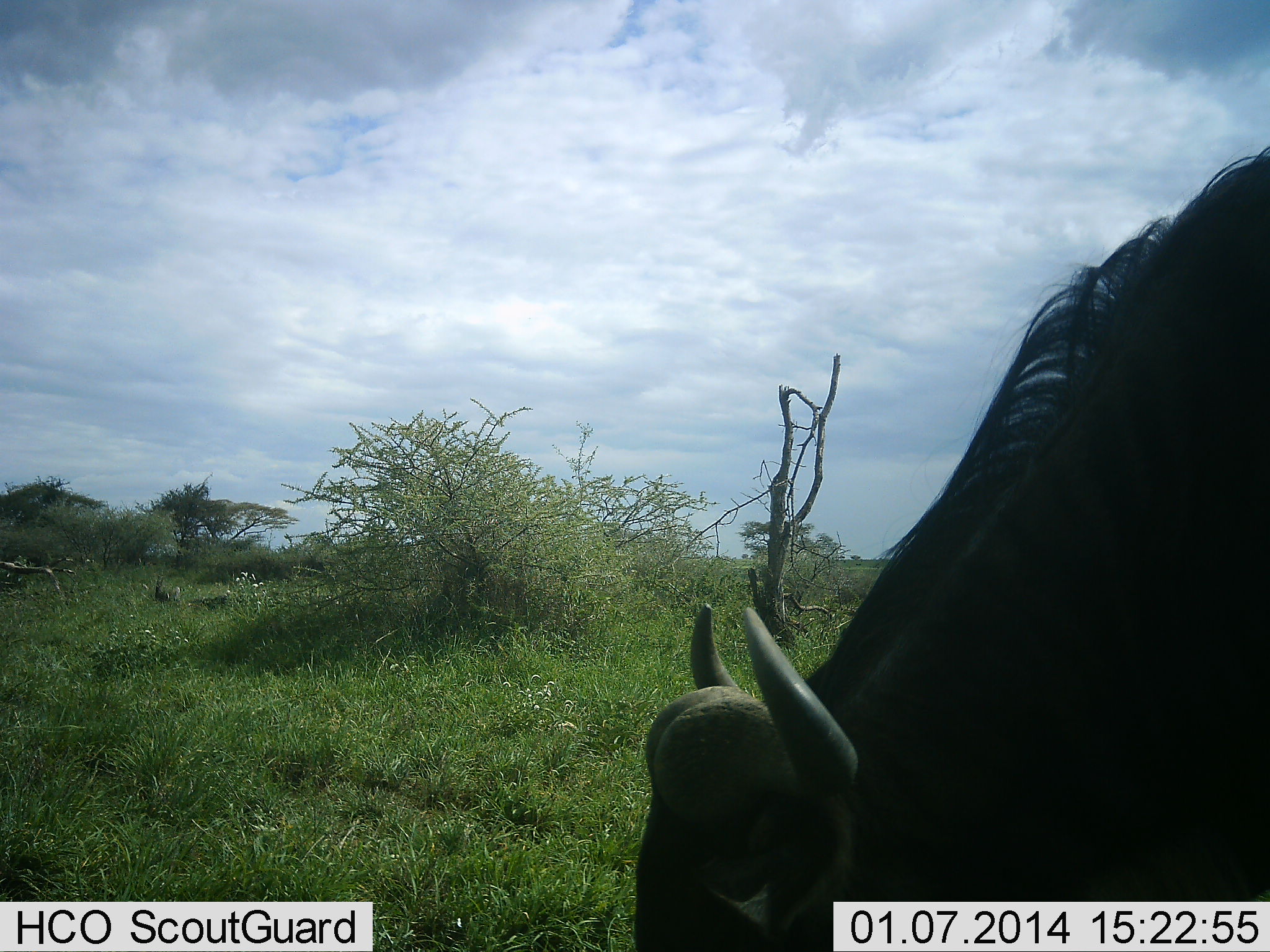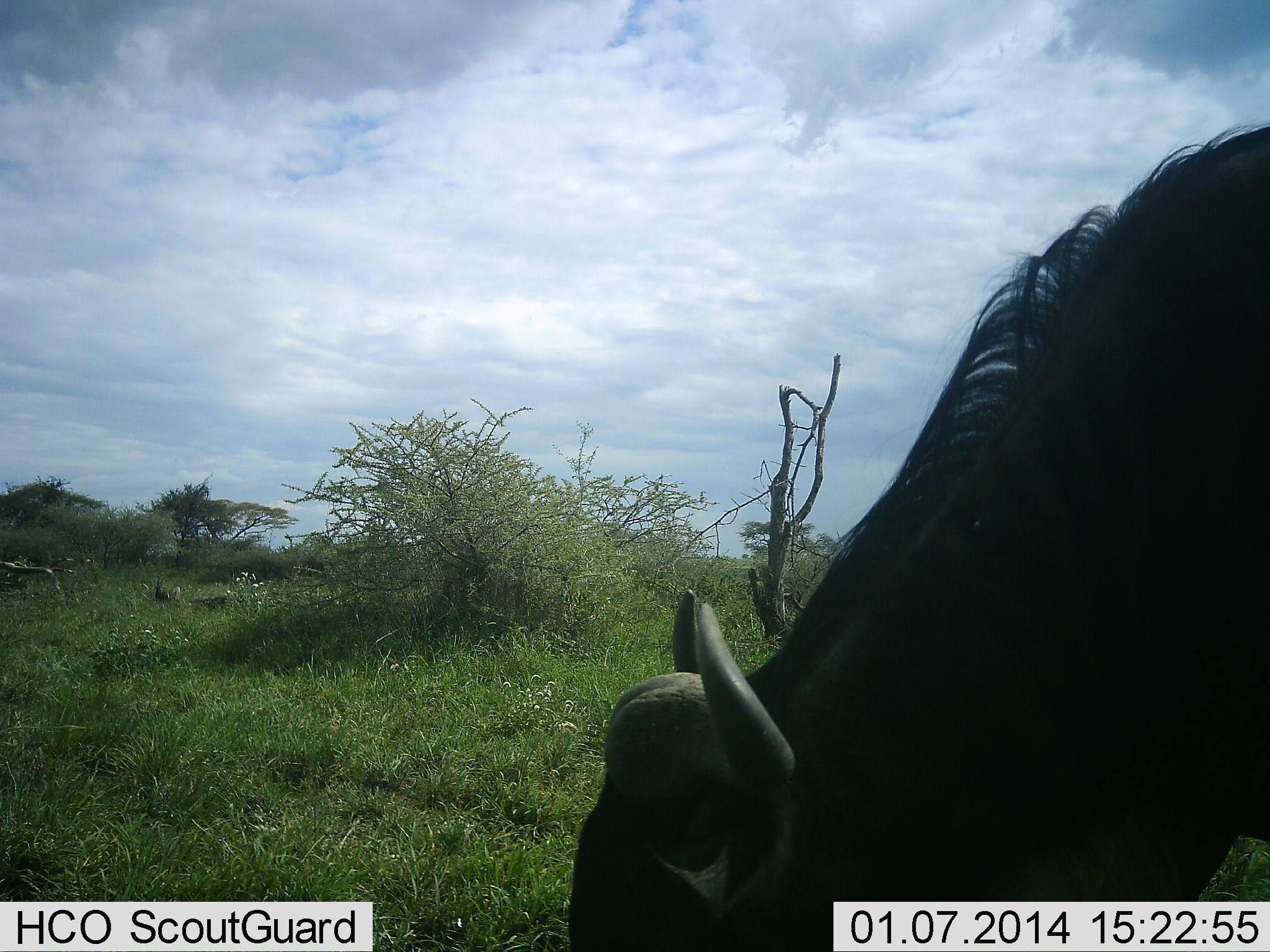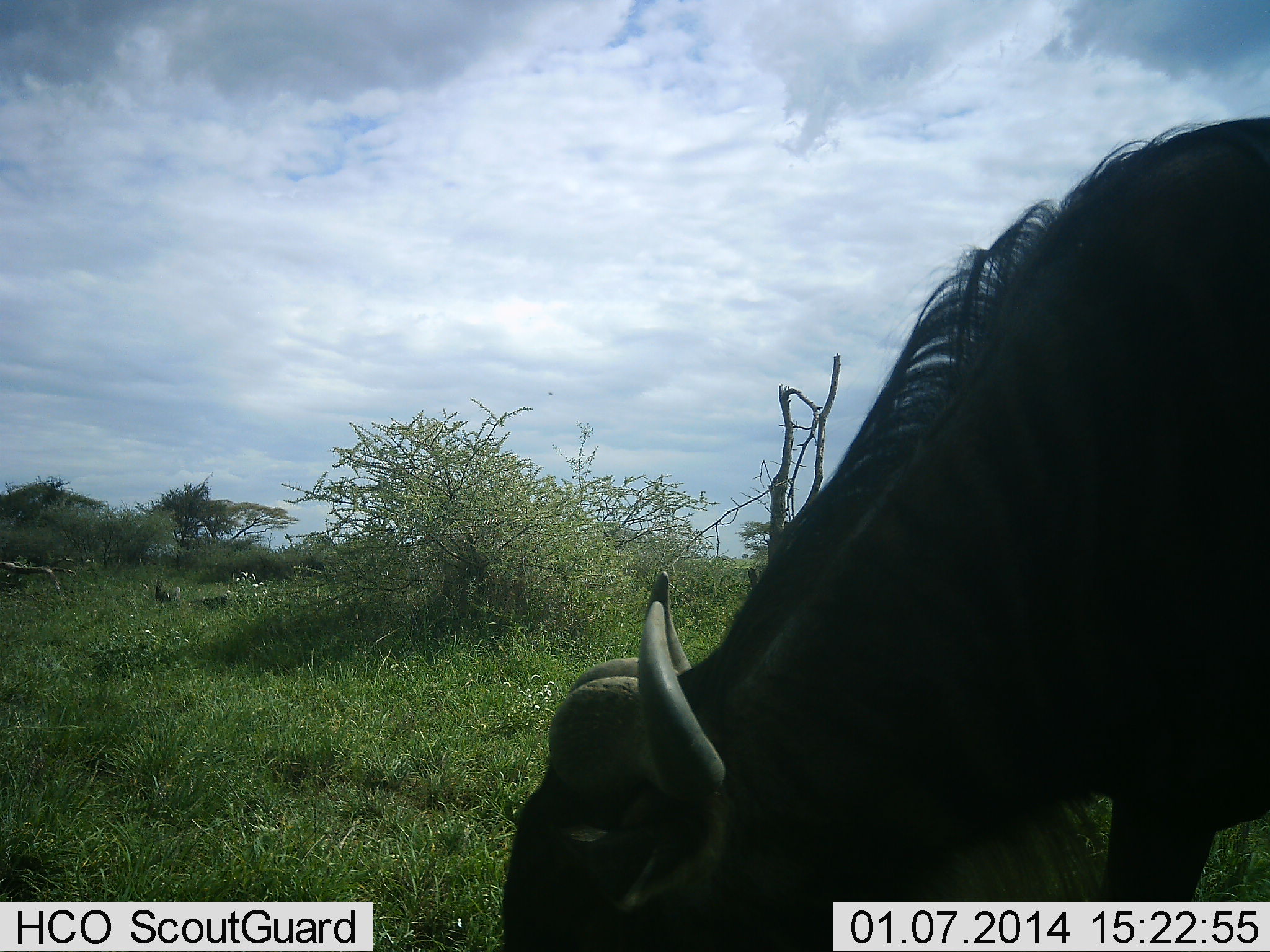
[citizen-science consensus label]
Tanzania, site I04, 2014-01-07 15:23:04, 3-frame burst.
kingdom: Animalia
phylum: Chordata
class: Mammalia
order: Artiodactyla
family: Bovidae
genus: Connochaetes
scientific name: Connochaetes taurinus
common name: blue wildebeest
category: wildebeest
Wildebeest (blue wildebeest) (Connochaetes taurinus), count 1. Behavior (volunteer vote fractions): standing 10%, resting 0%, moving 0%, interacting 0%. Young present (vote fraction): 0%. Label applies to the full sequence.